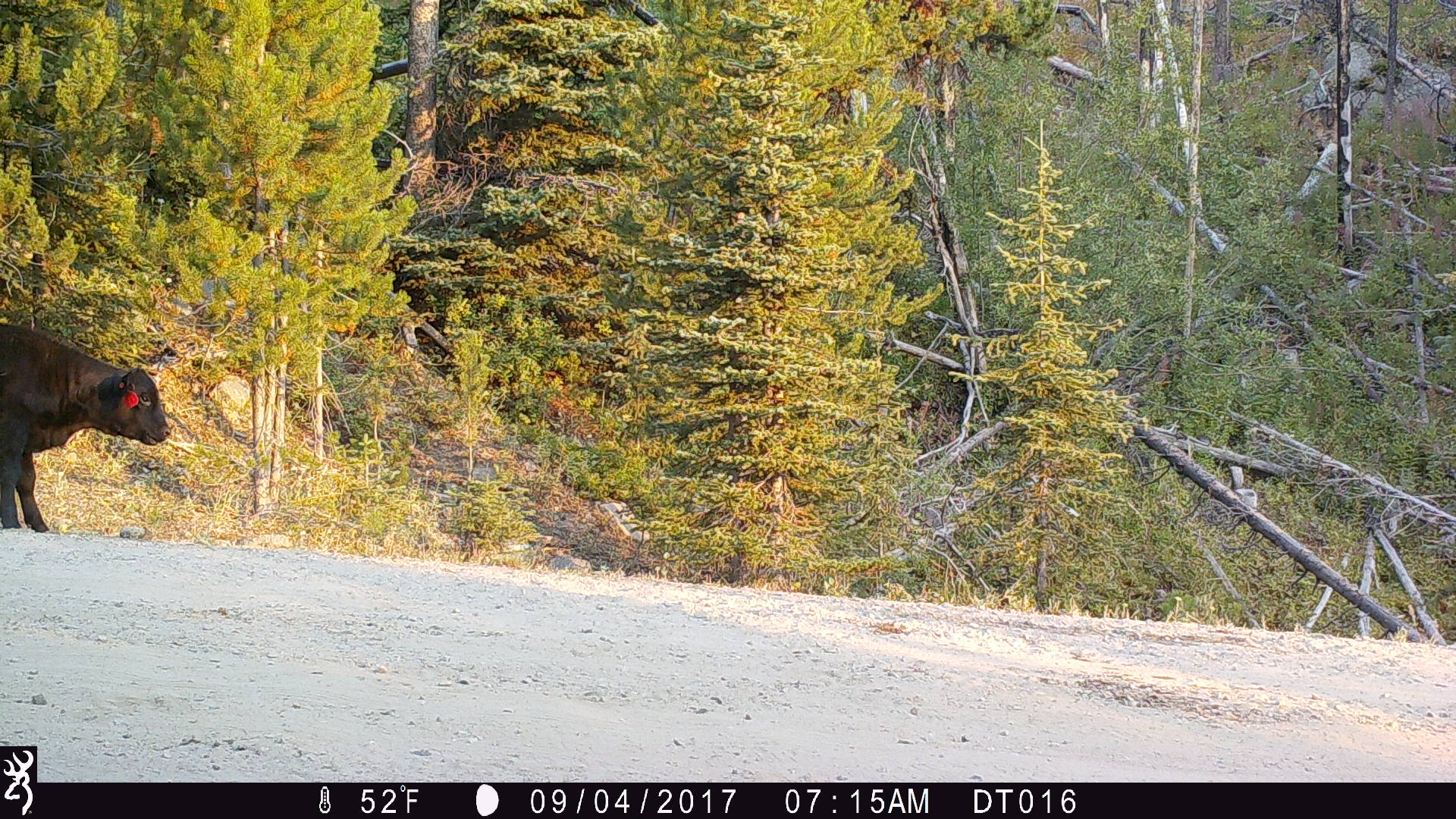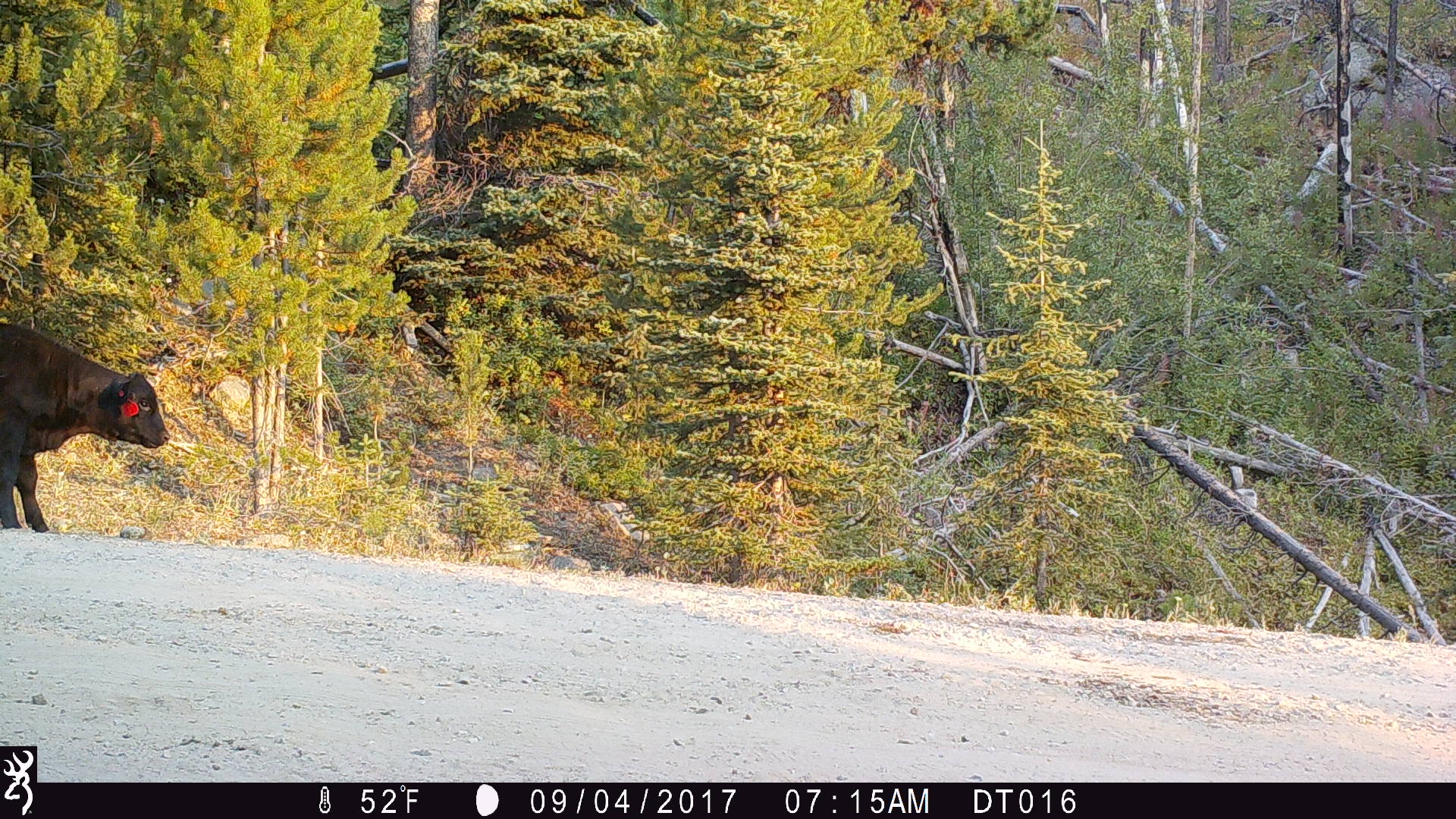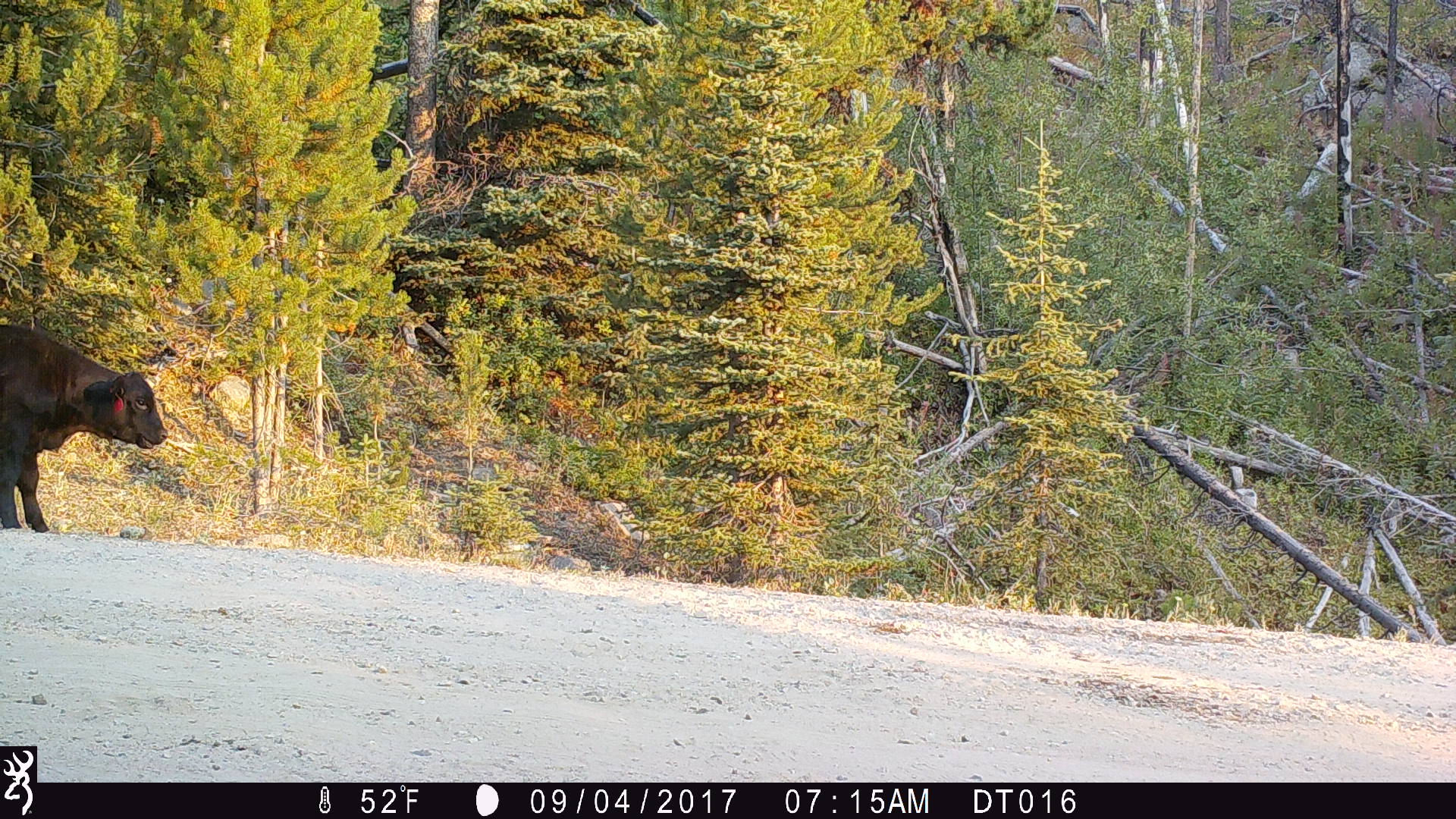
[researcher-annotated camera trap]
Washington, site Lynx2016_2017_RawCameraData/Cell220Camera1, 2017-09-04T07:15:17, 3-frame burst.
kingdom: Animalia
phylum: Chordata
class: Mammalia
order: Artiodactyla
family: Bovidae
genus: Bos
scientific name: Bos taurus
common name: domestic cattle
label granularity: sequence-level